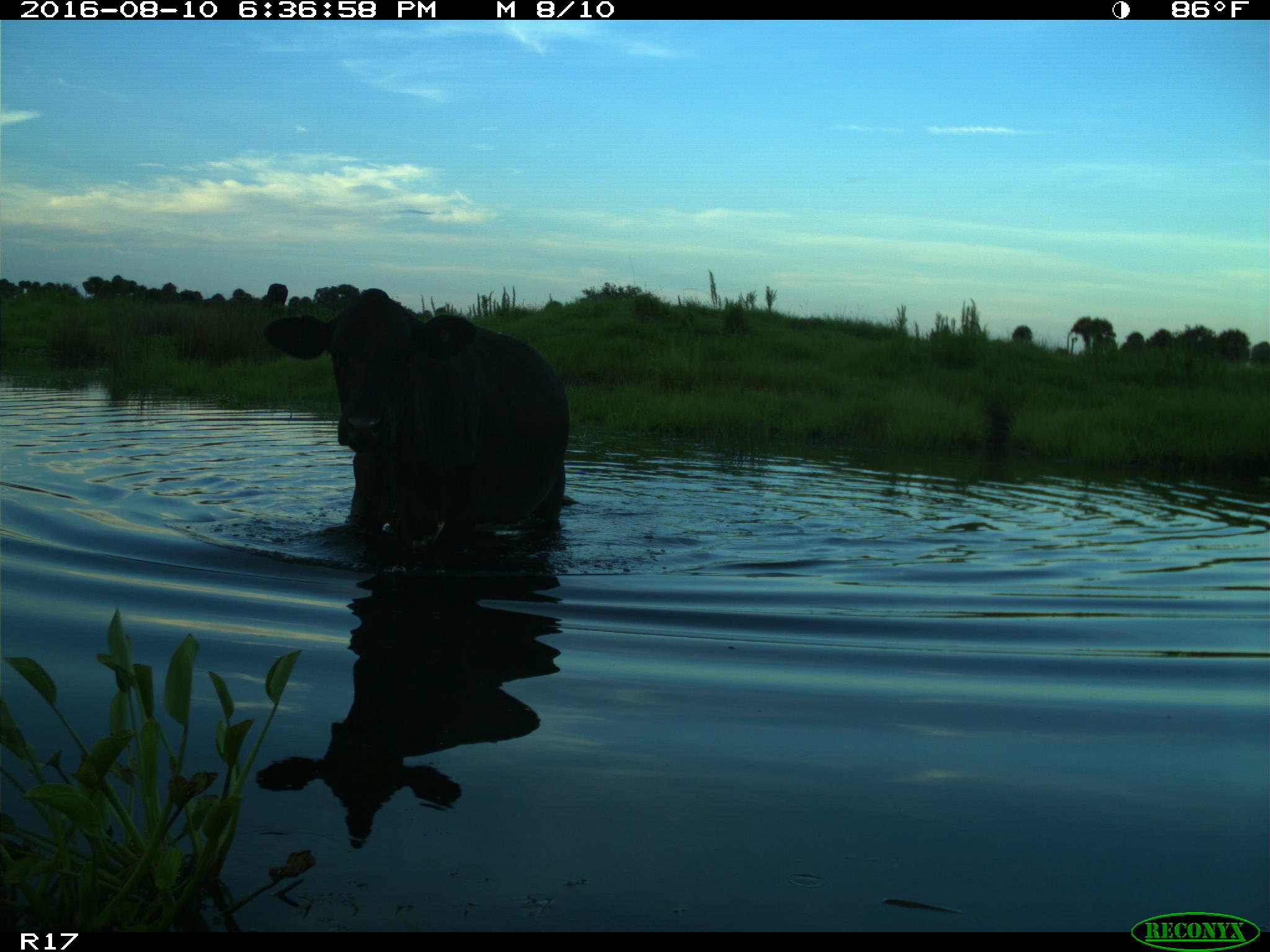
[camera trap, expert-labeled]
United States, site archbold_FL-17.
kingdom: Animalia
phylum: Chordata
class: Mammalia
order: Artiodactyla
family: Bovidae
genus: Bos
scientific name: Bos taurus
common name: domestic cow